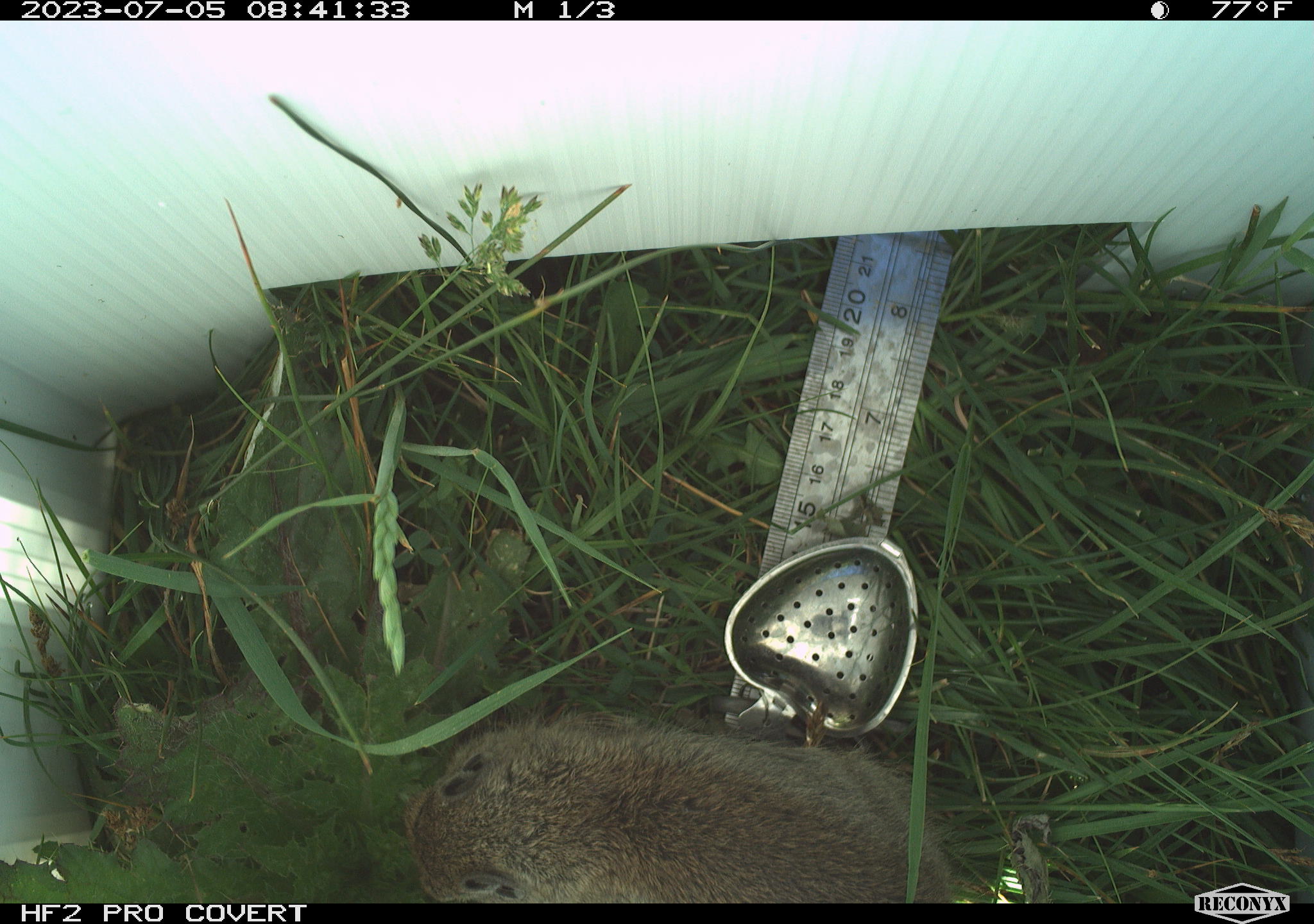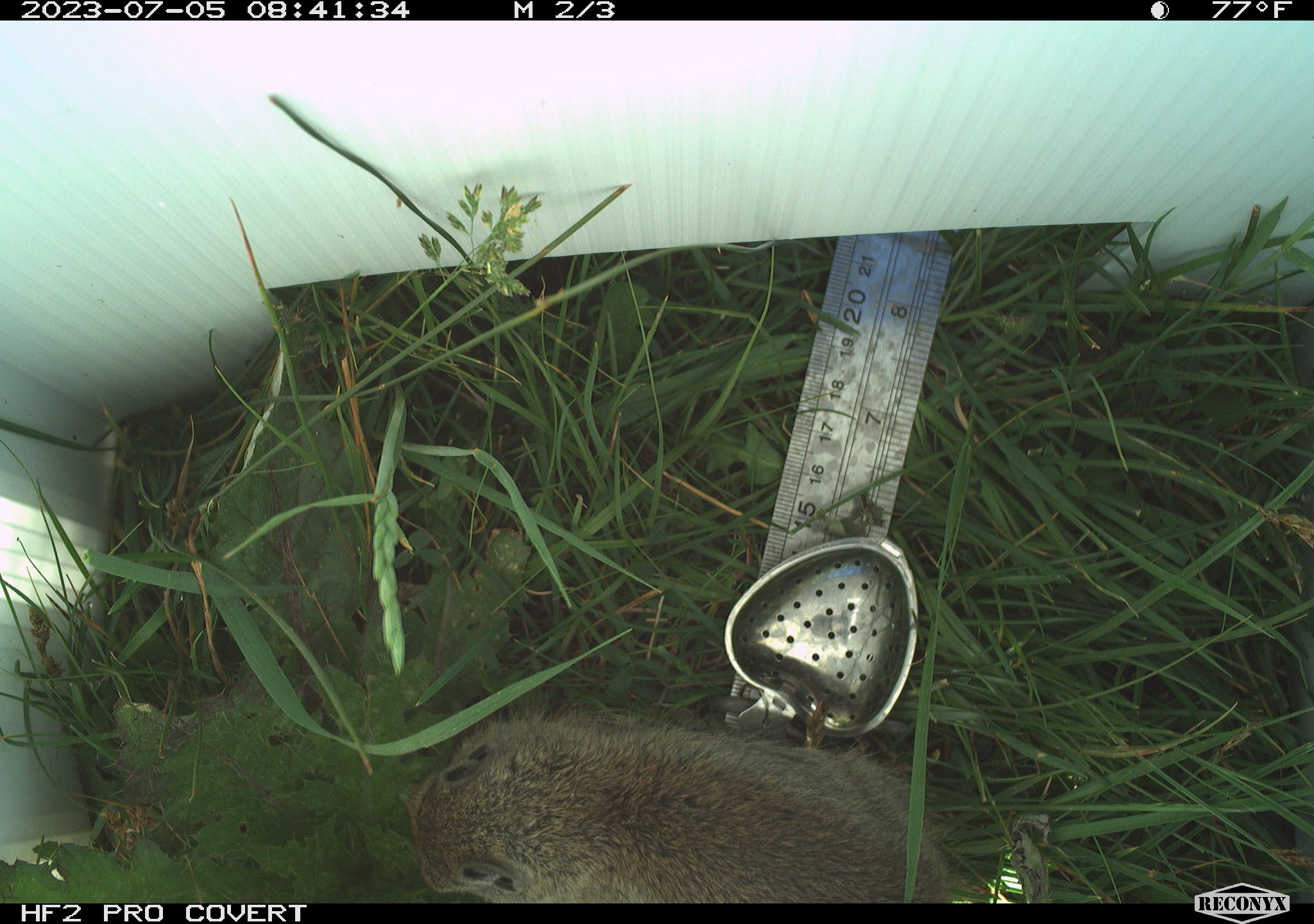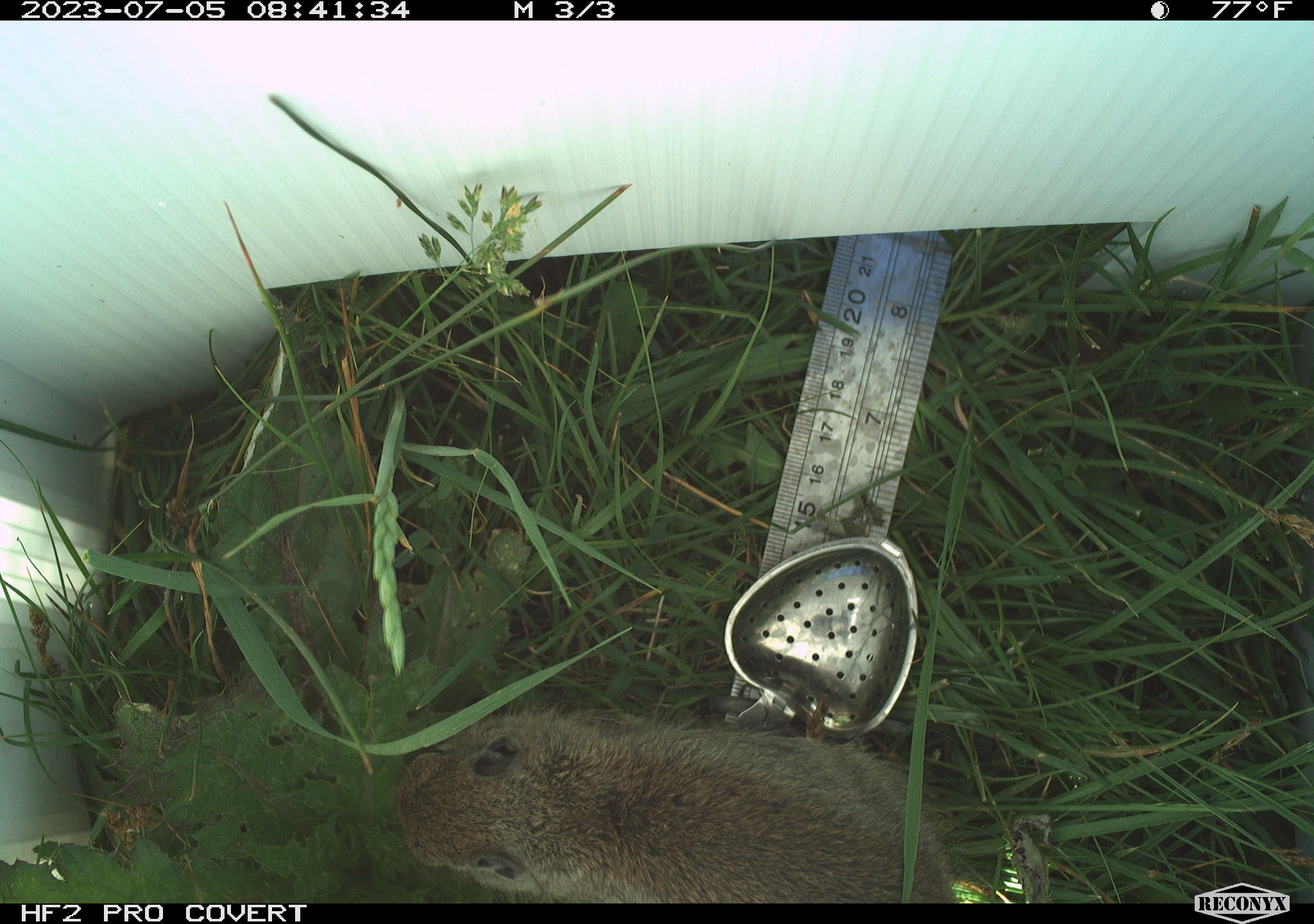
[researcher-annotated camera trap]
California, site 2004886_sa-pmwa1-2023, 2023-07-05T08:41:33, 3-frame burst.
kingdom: Animalia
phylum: Chordata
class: Mammalia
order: Rodentia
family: Sciuridae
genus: Urocitellus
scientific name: Urocitellus beldingi beldingi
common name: belding's ground squirrel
Belding's ground squirrel (Urocitellus beldingi beldingi).